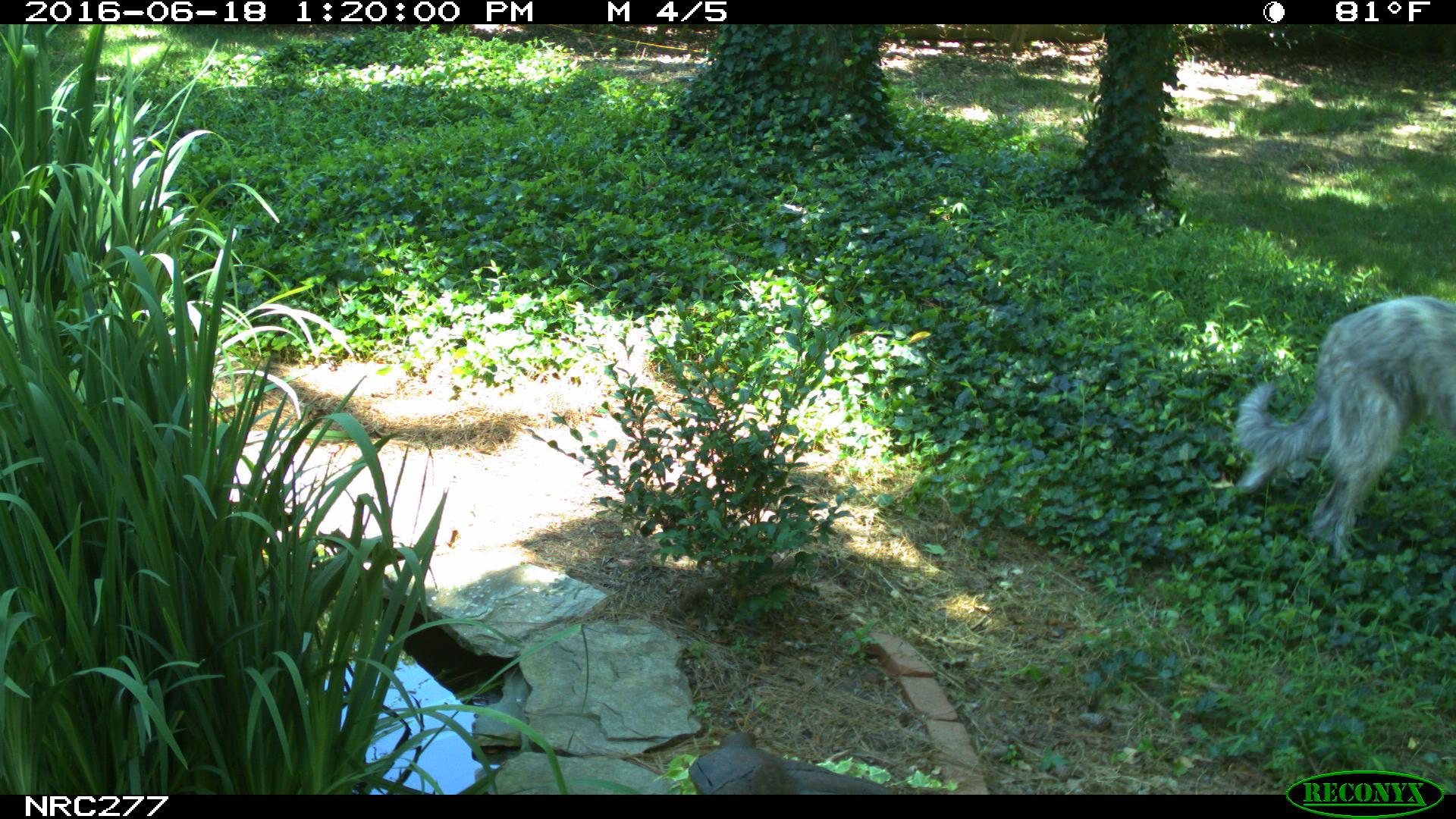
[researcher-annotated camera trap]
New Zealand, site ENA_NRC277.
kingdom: Animalia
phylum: Chordata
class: Mammalia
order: Carnivora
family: Canidae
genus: Canis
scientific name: Canis familiaris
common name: domestic dog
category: dog